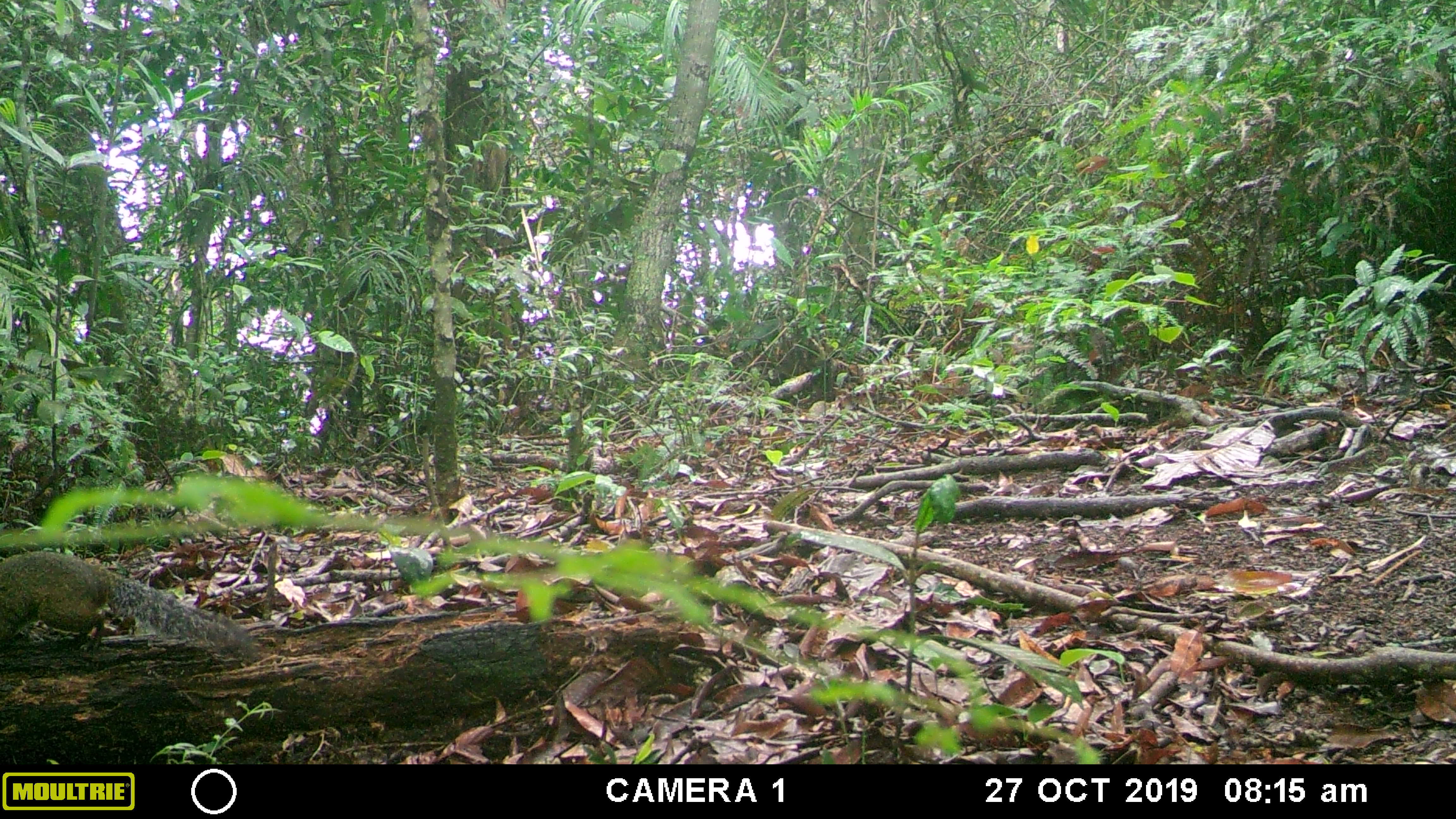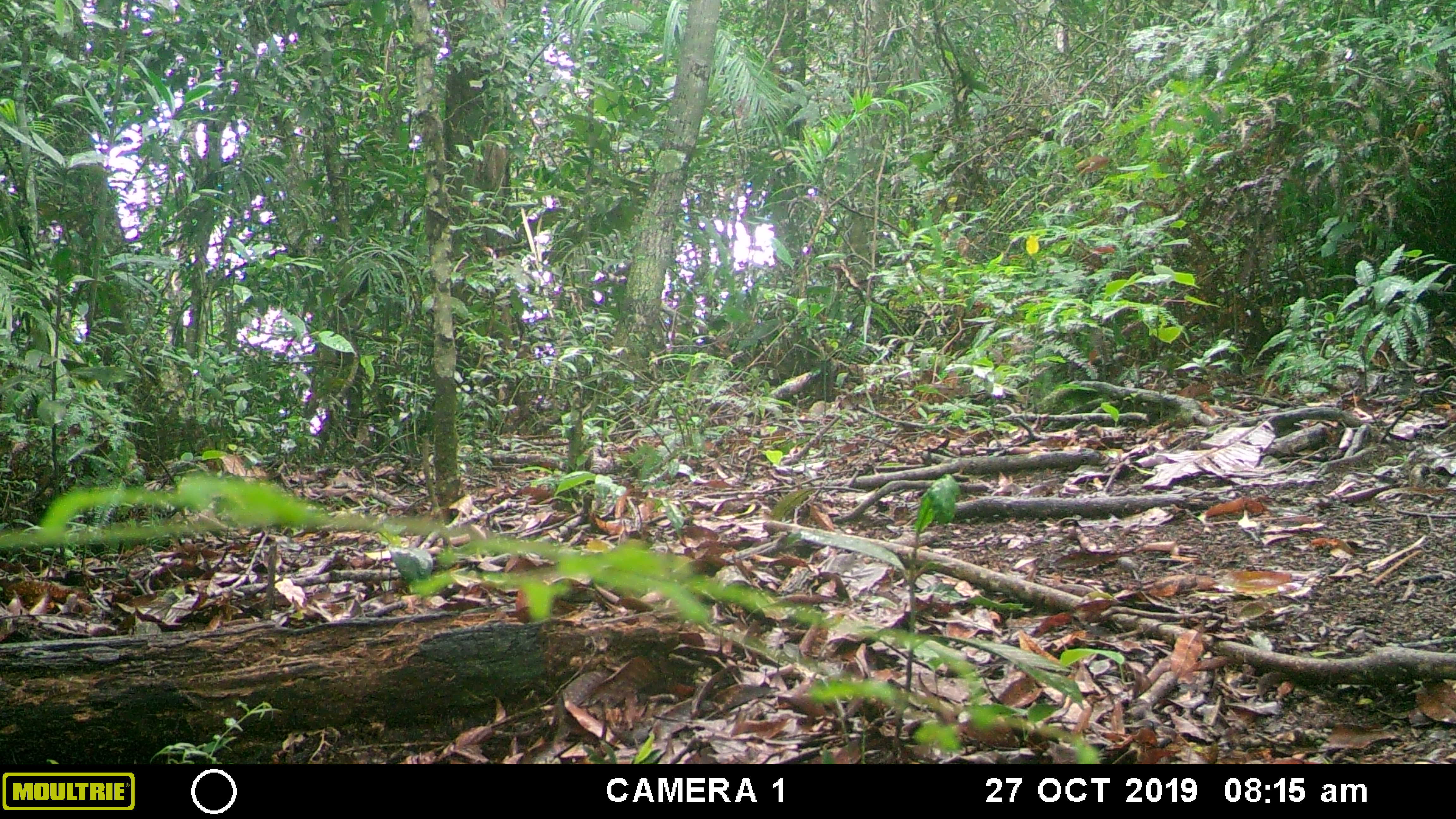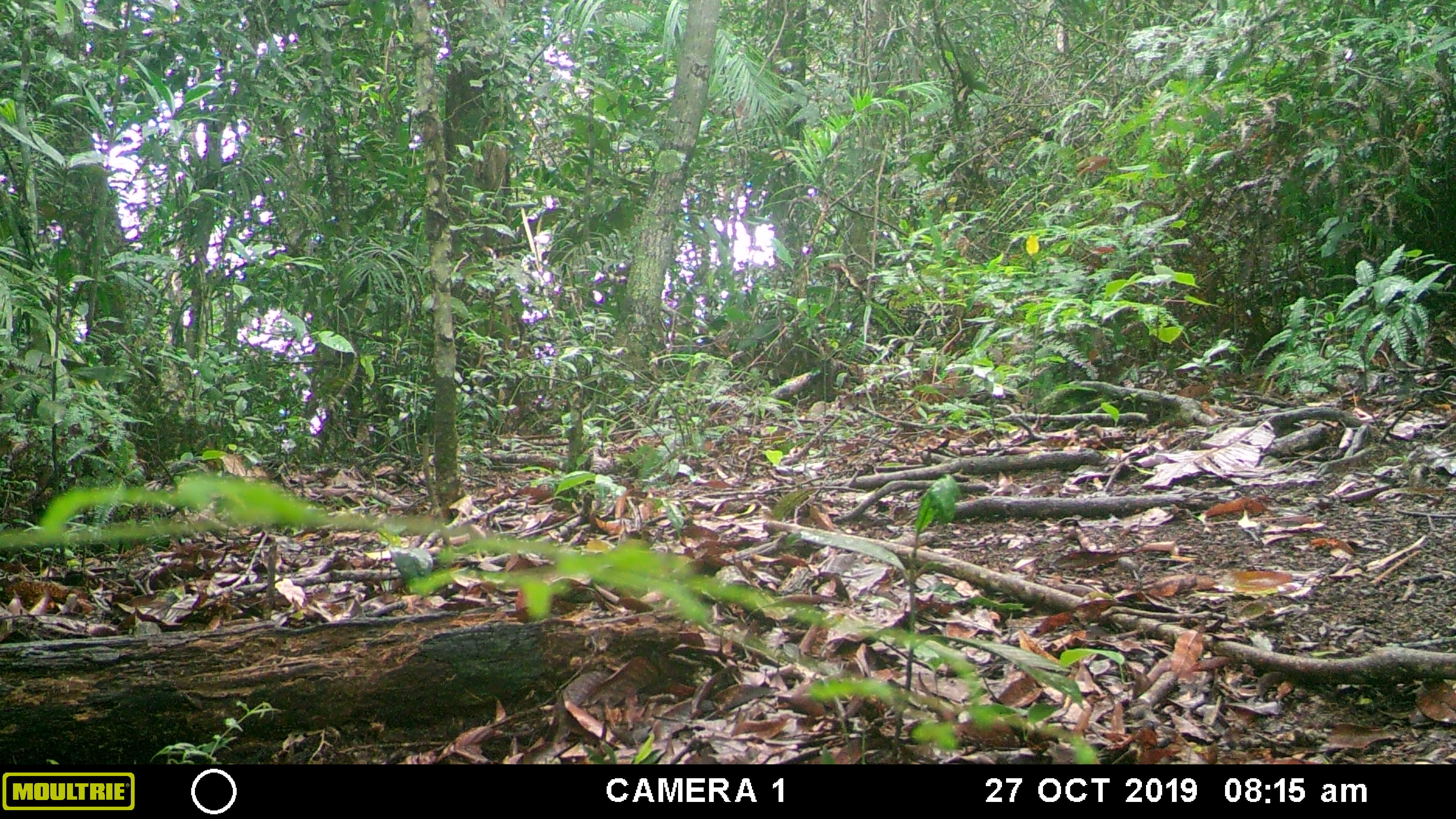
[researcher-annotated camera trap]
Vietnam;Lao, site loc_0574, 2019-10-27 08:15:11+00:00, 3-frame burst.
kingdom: Animalia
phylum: Chordata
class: Mammalia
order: Rodentia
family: Sciuridae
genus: Dremomys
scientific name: Dremomys rufigenis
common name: red-cheeked squirrel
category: red cheeked squirrel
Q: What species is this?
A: Red cheeked squirrel (red-cheeked squirrel) (Dremomys rufigenis).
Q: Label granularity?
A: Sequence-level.